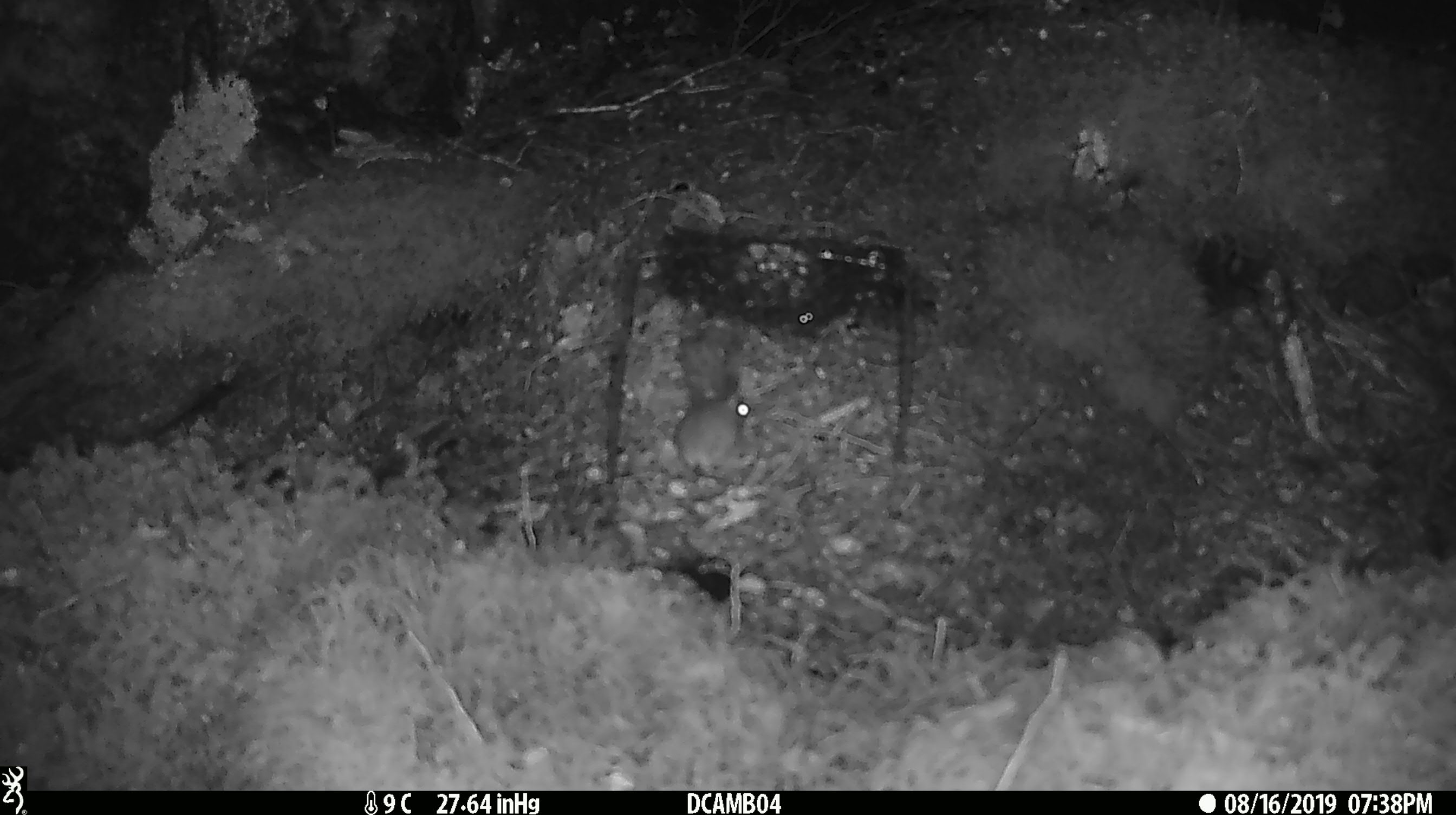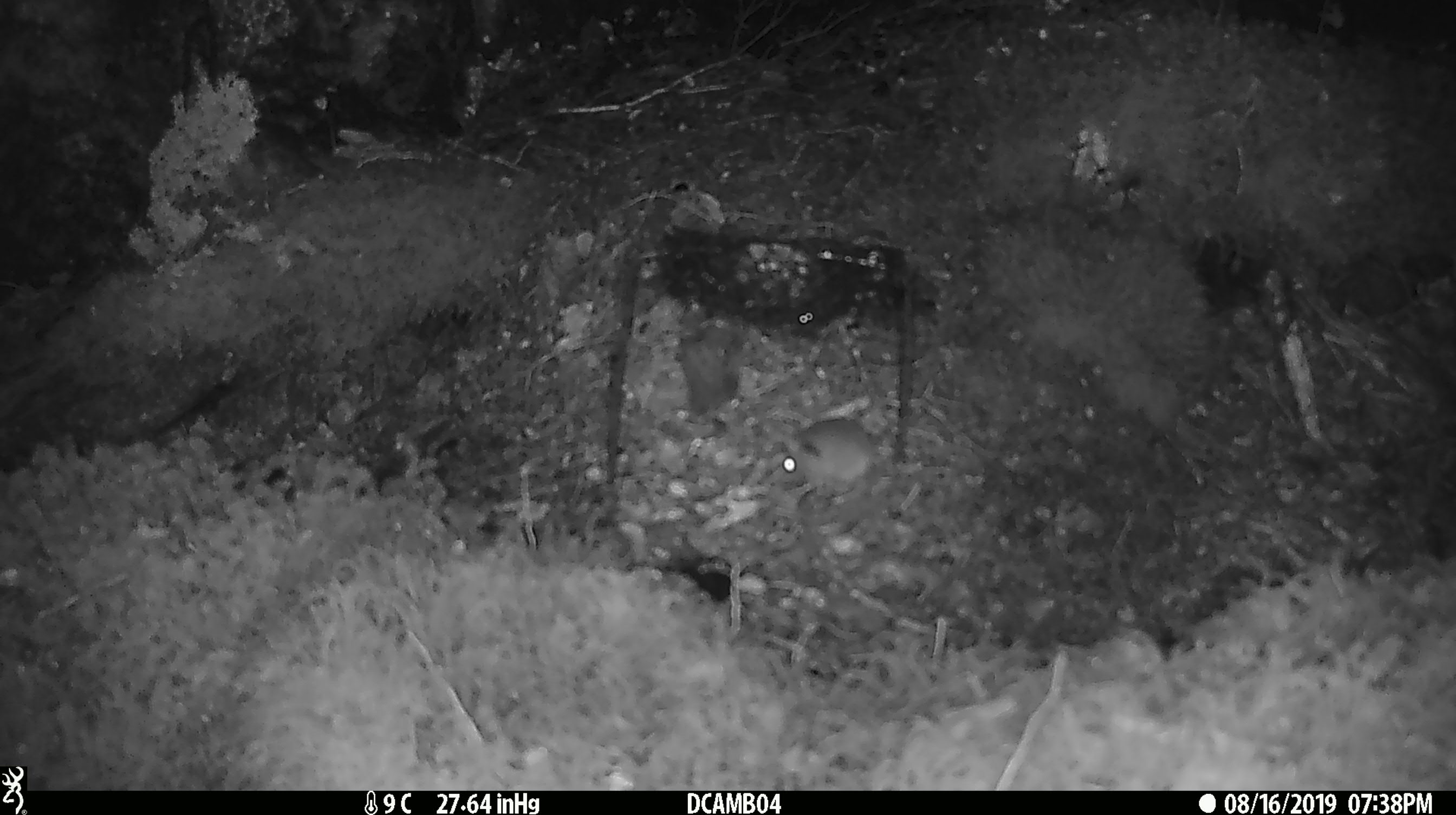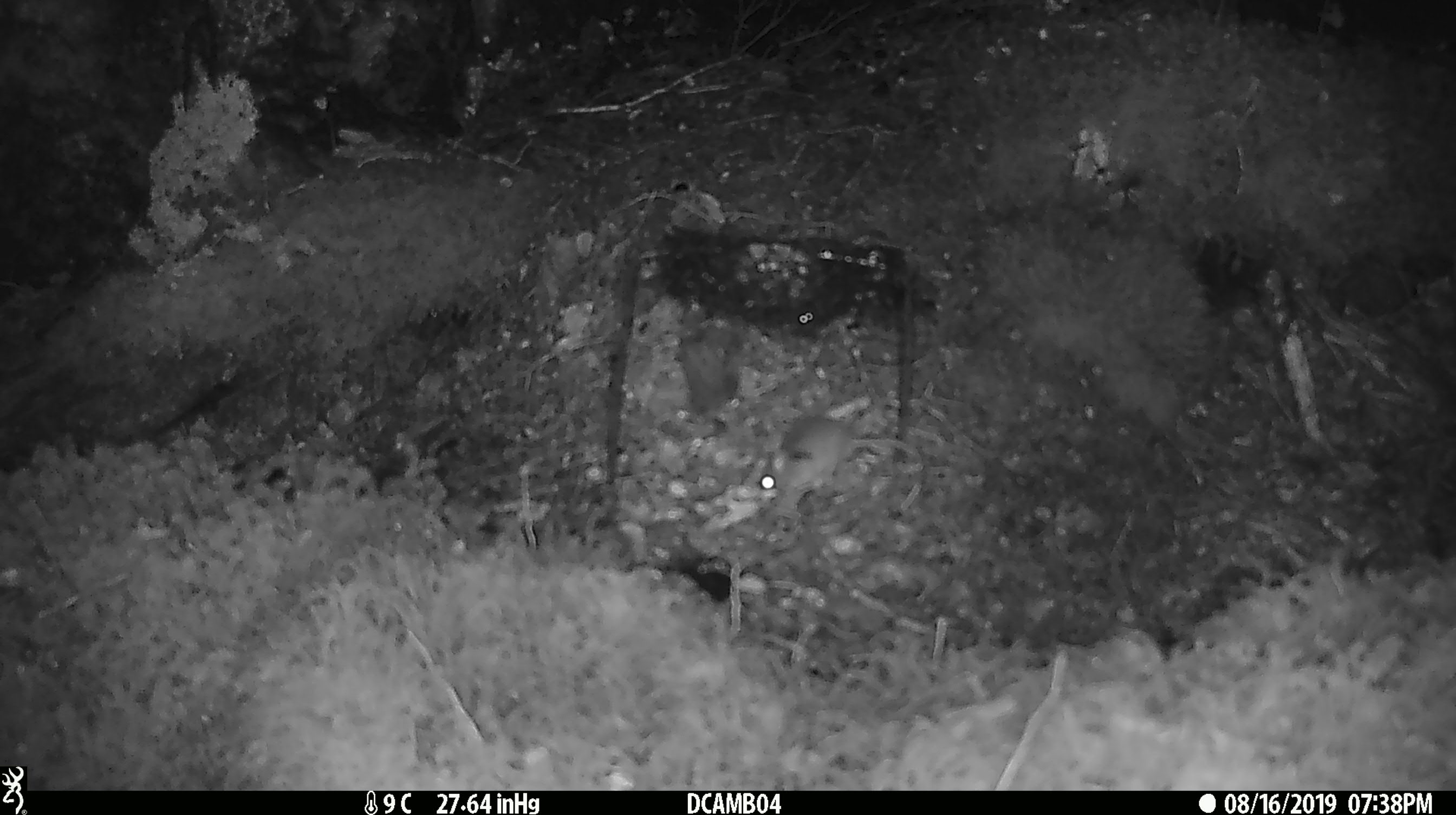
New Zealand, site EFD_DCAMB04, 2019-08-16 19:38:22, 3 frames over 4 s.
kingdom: Animalia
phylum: Chordata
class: Mammalia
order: Rodentia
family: Muridae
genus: Mus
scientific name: Mus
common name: mouse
Mouse (Mus).